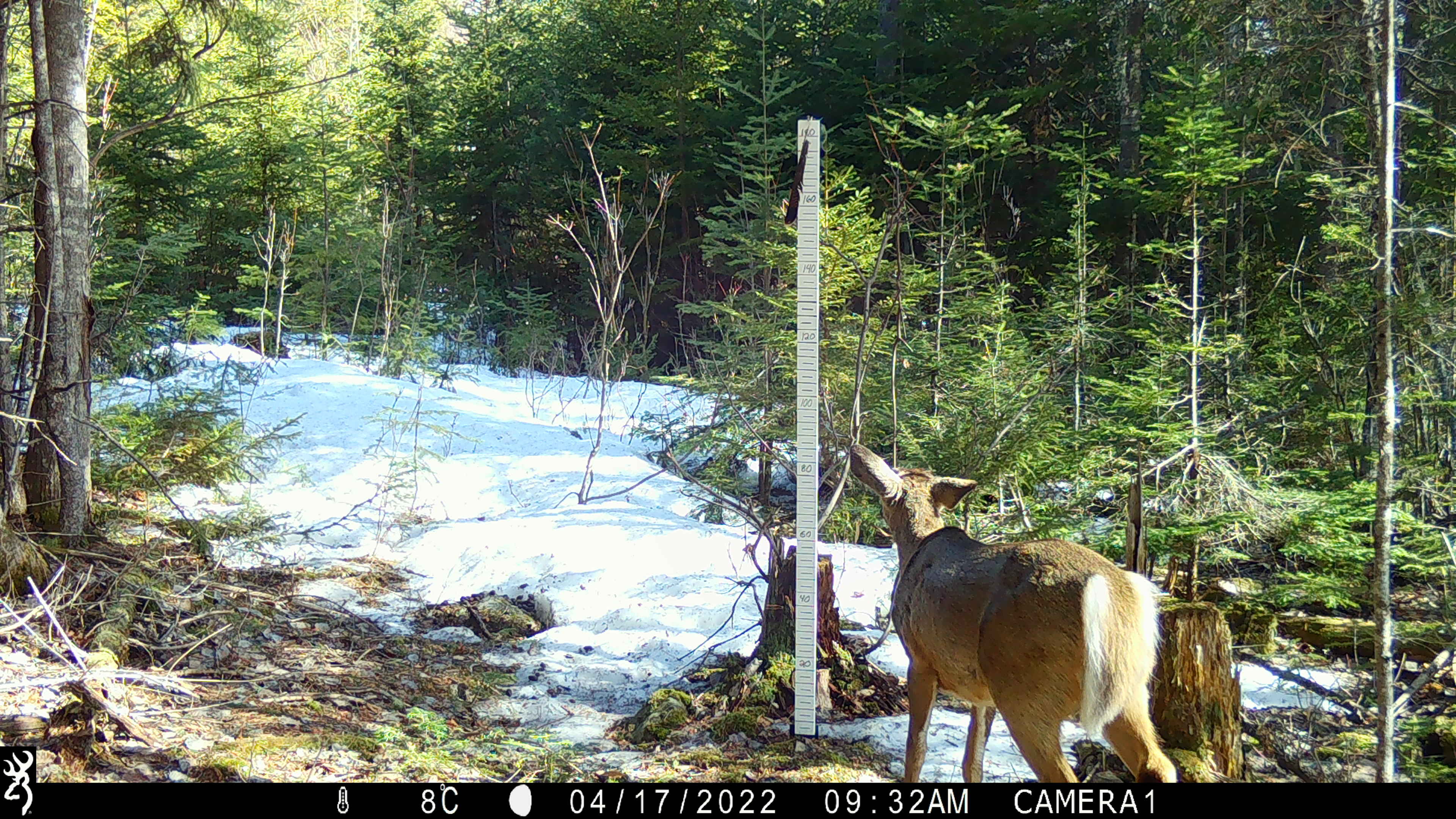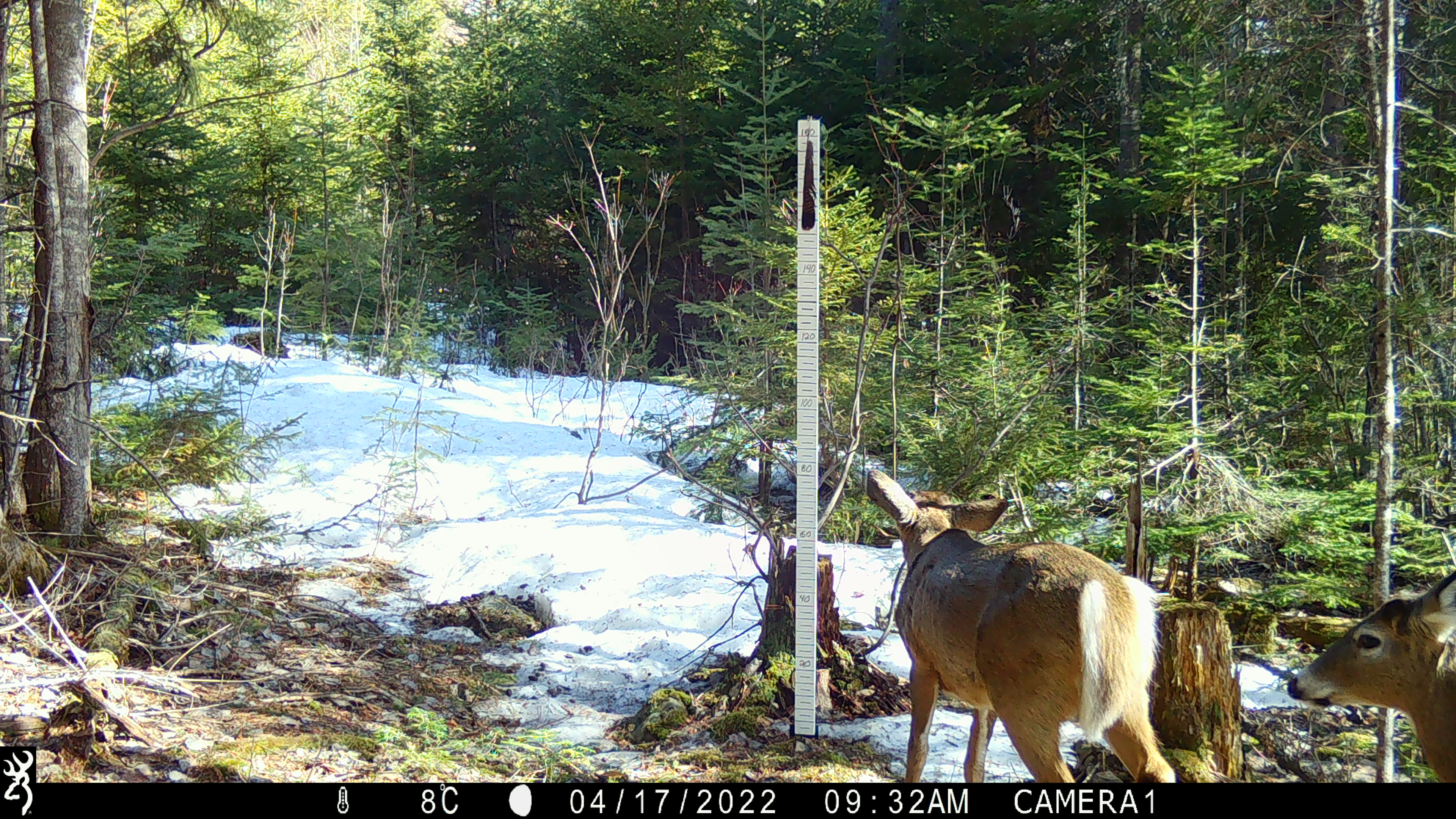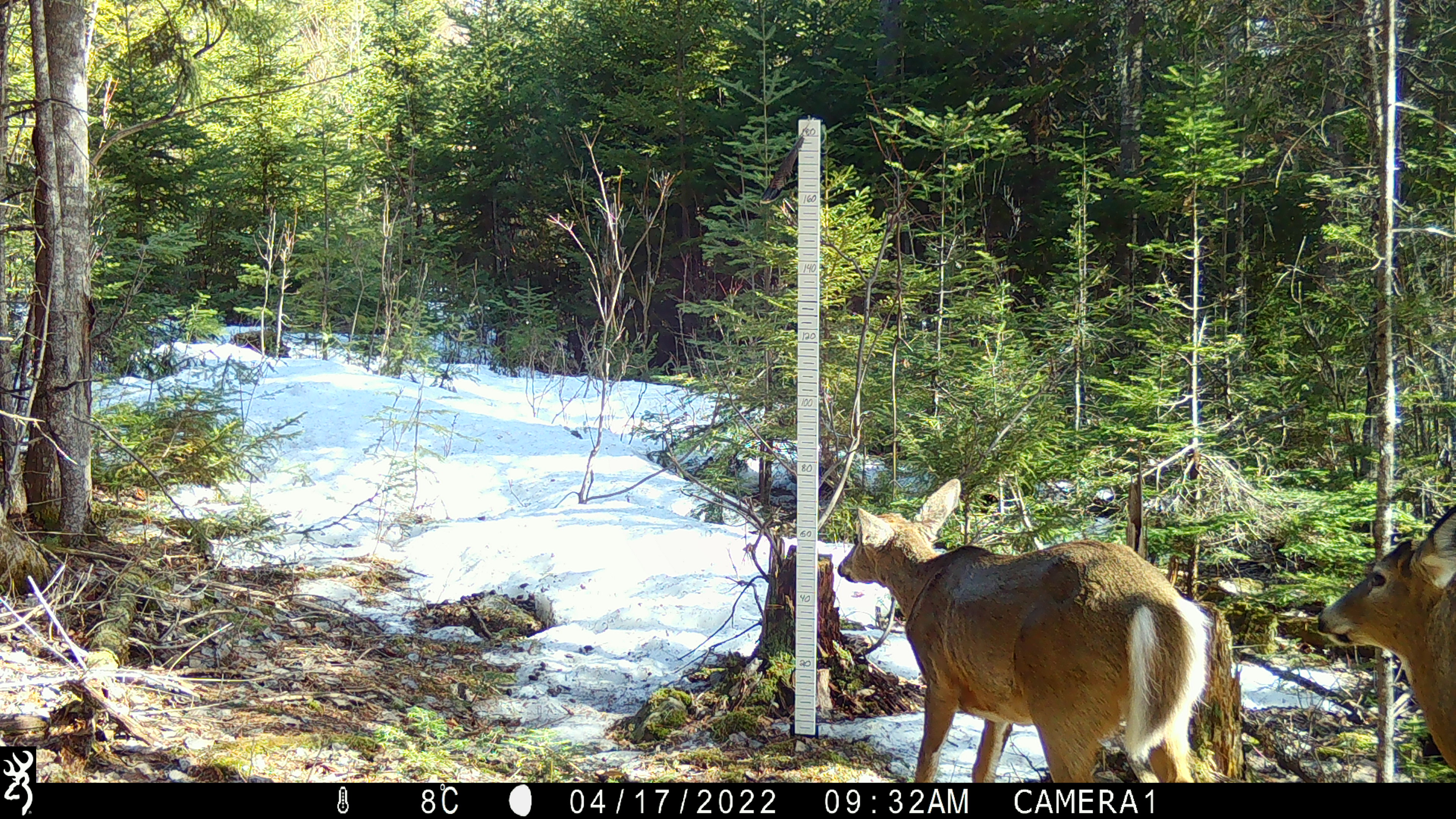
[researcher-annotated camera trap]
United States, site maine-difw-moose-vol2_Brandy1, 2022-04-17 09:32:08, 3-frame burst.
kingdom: Animalia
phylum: Chordata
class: Mammalia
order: Artiodactyla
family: Cervidae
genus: Odocoileus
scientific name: Odocoileus virginianus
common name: white-tailed deer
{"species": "white-tailed deer (Odocoileus virginianus)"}